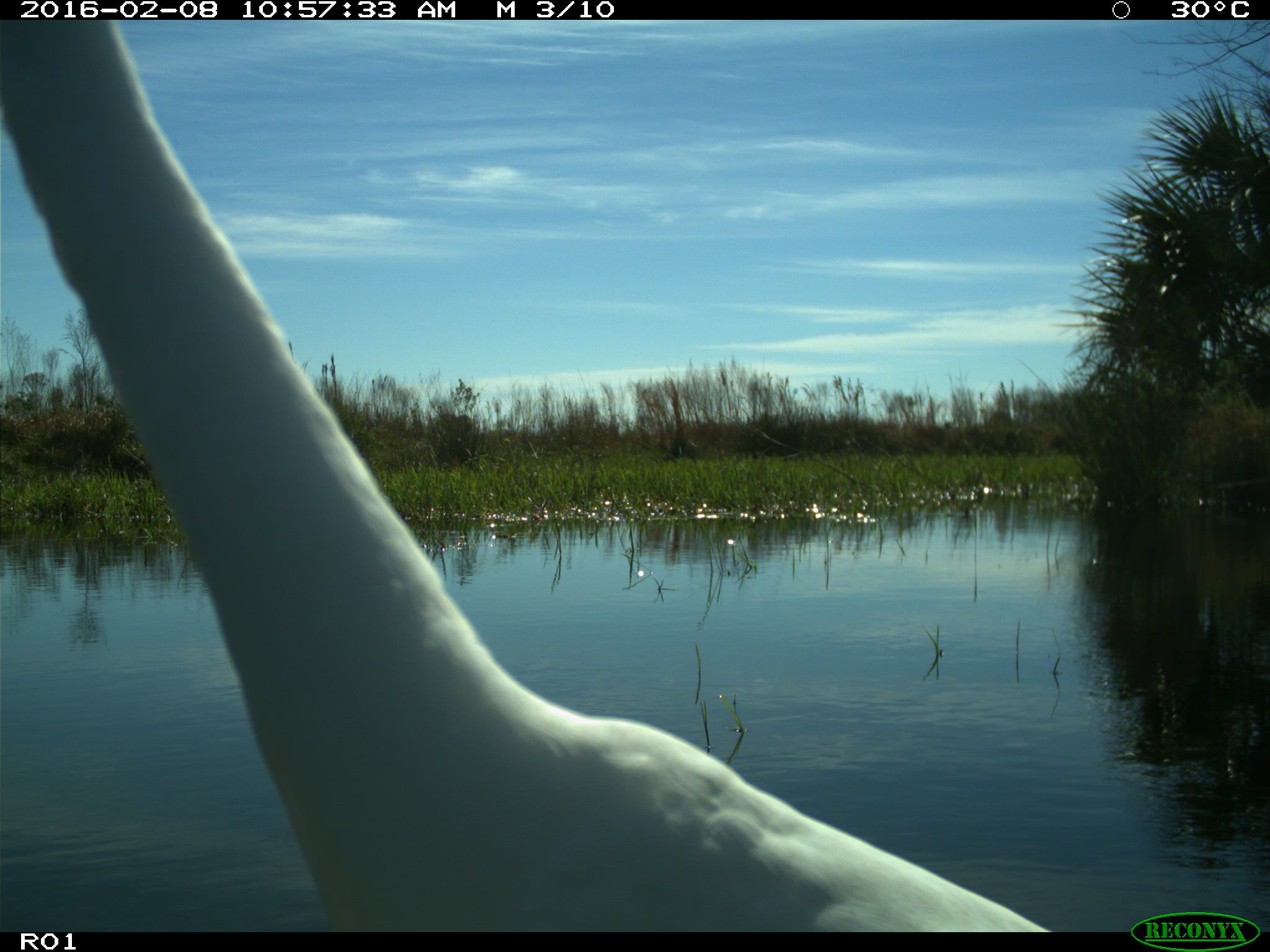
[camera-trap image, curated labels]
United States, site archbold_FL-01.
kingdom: Animalia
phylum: Chordata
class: Aves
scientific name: Aves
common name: birds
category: unidentified bird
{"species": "unidentified bird (birds) (Aves)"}